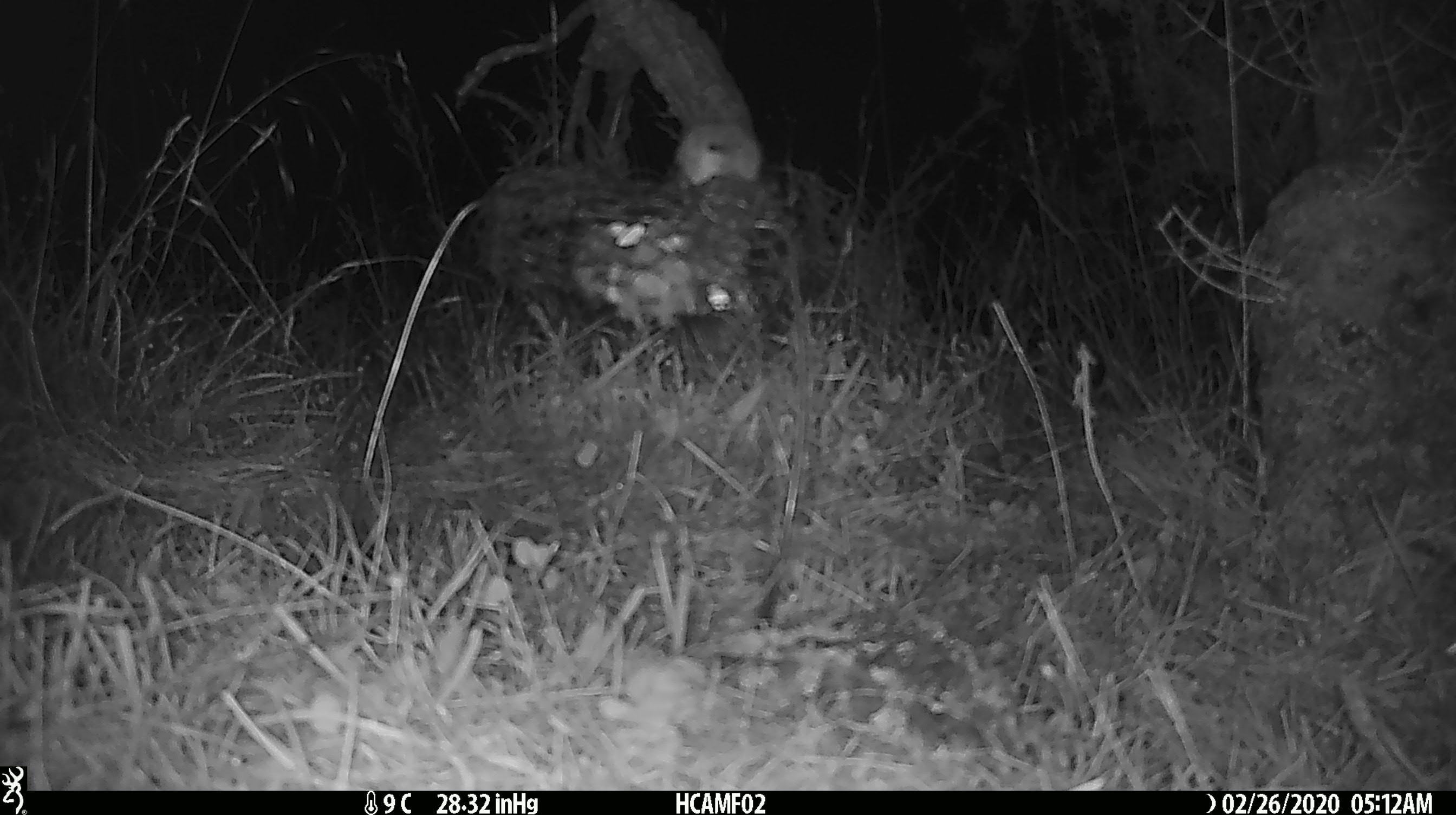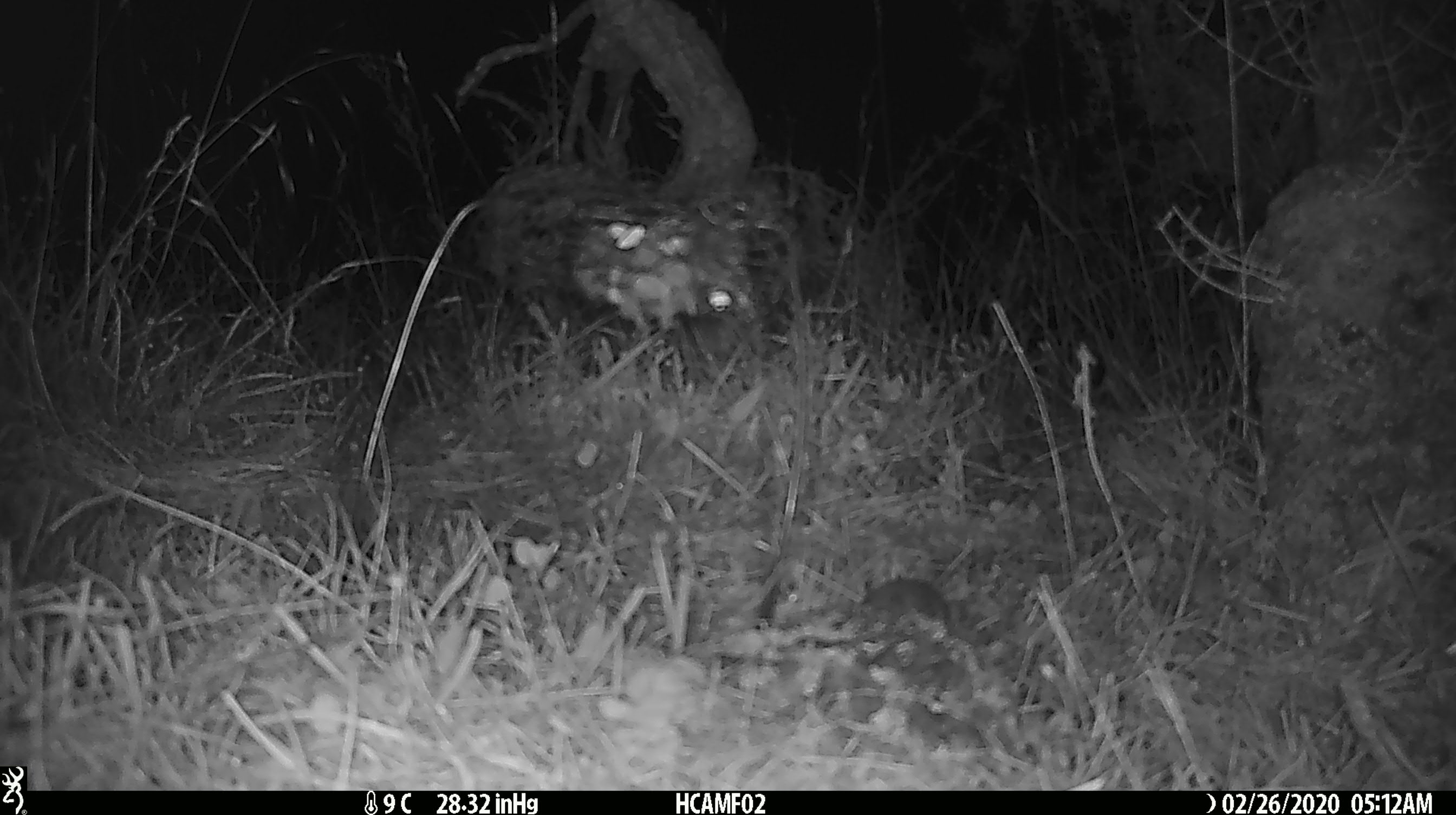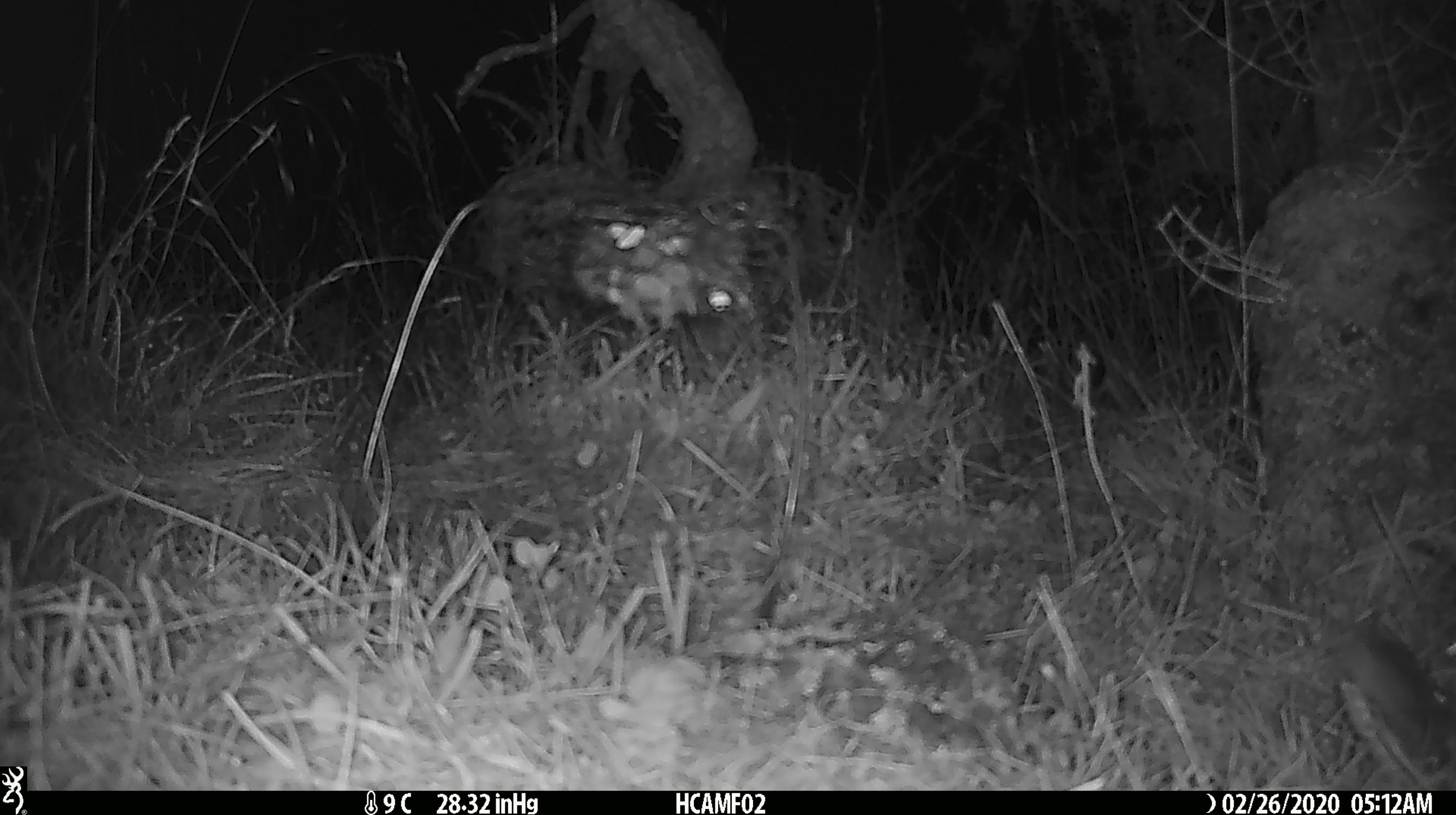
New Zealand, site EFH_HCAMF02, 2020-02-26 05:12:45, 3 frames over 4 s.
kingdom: Animalia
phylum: Chordata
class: Mammalia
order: Rodentia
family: Muridae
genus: Mus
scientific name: Mus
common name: mouse